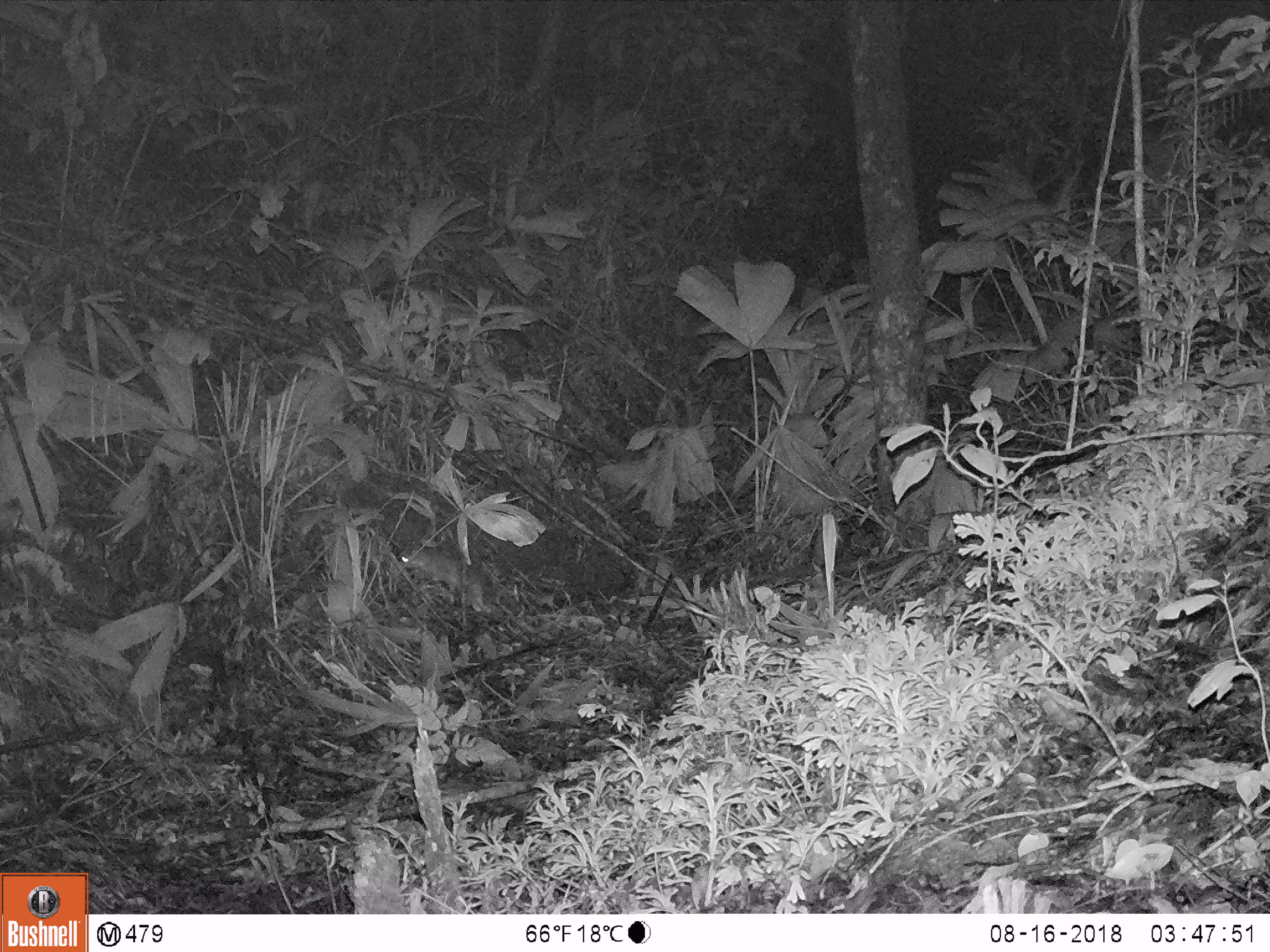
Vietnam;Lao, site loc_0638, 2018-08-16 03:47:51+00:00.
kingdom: Animalia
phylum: Chordata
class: Mammalia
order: Rodentia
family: Muridae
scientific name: Muridae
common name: old-world mice and rats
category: unidentified murid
Unidentified murid (old-world mice and rats) (Muridae). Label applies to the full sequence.